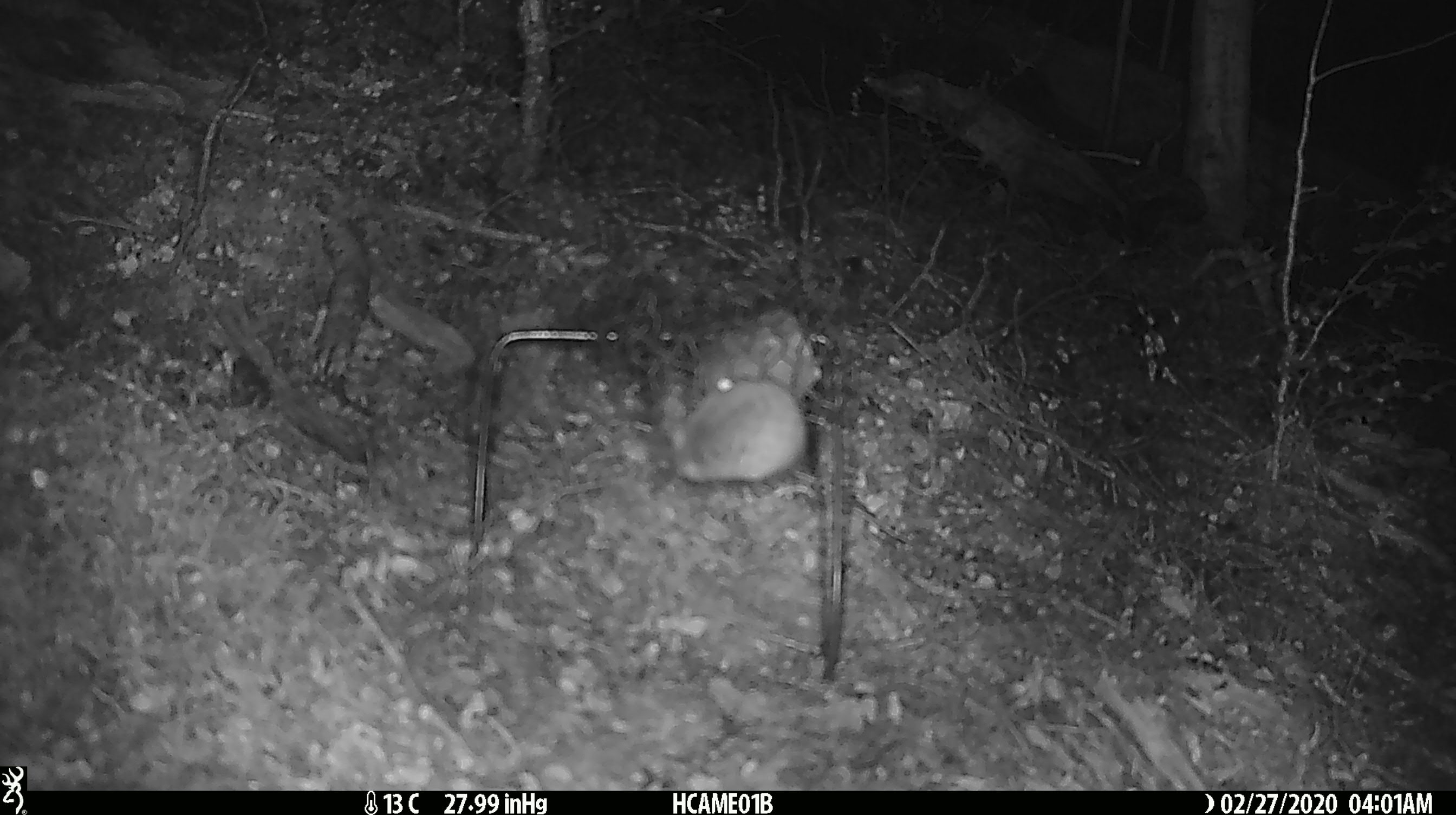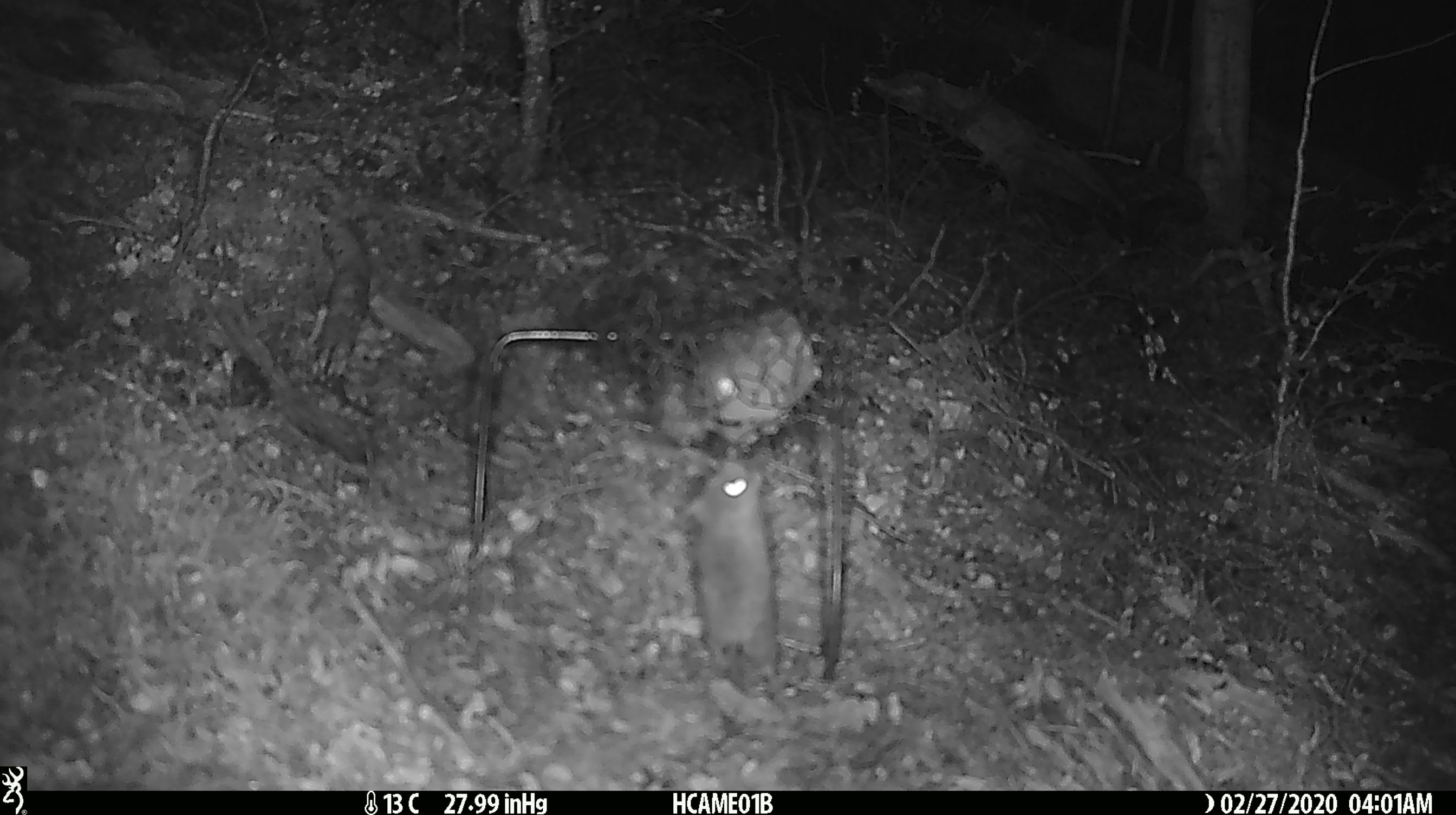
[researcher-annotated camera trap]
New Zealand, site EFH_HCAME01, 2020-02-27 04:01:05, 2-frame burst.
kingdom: Animalia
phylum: Chordata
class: Mammalia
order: Rodentia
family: Muridae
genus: Mus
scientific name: Mus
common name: mouse